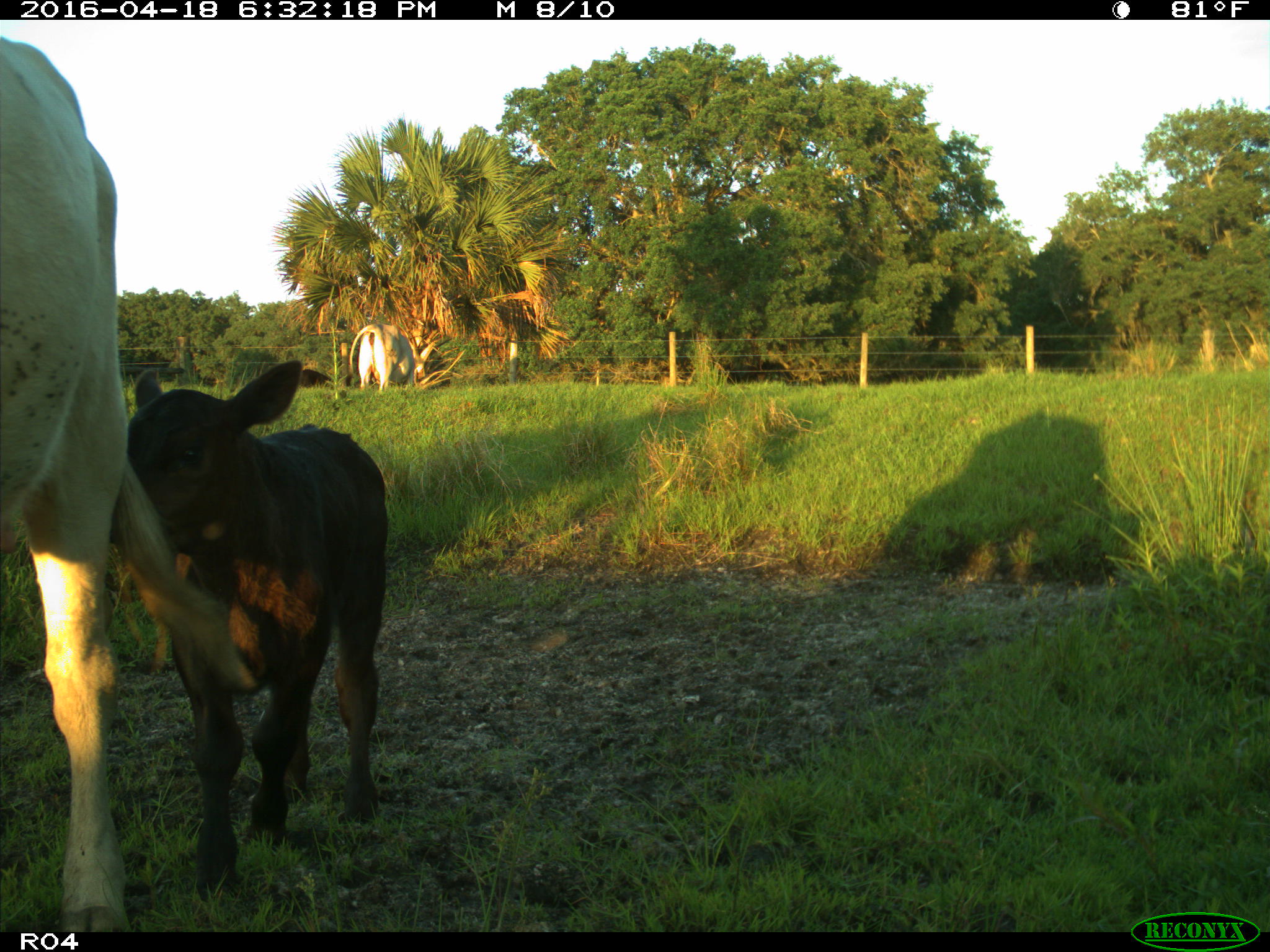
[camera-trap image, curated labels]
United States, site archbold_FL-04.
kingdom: Animalia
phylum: Chordata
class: Mammalia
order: Artiodactyla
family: Bovidae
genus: Bos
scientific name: Bos taurus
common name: domestic cow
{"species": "Bos taurus (domestic cow)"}